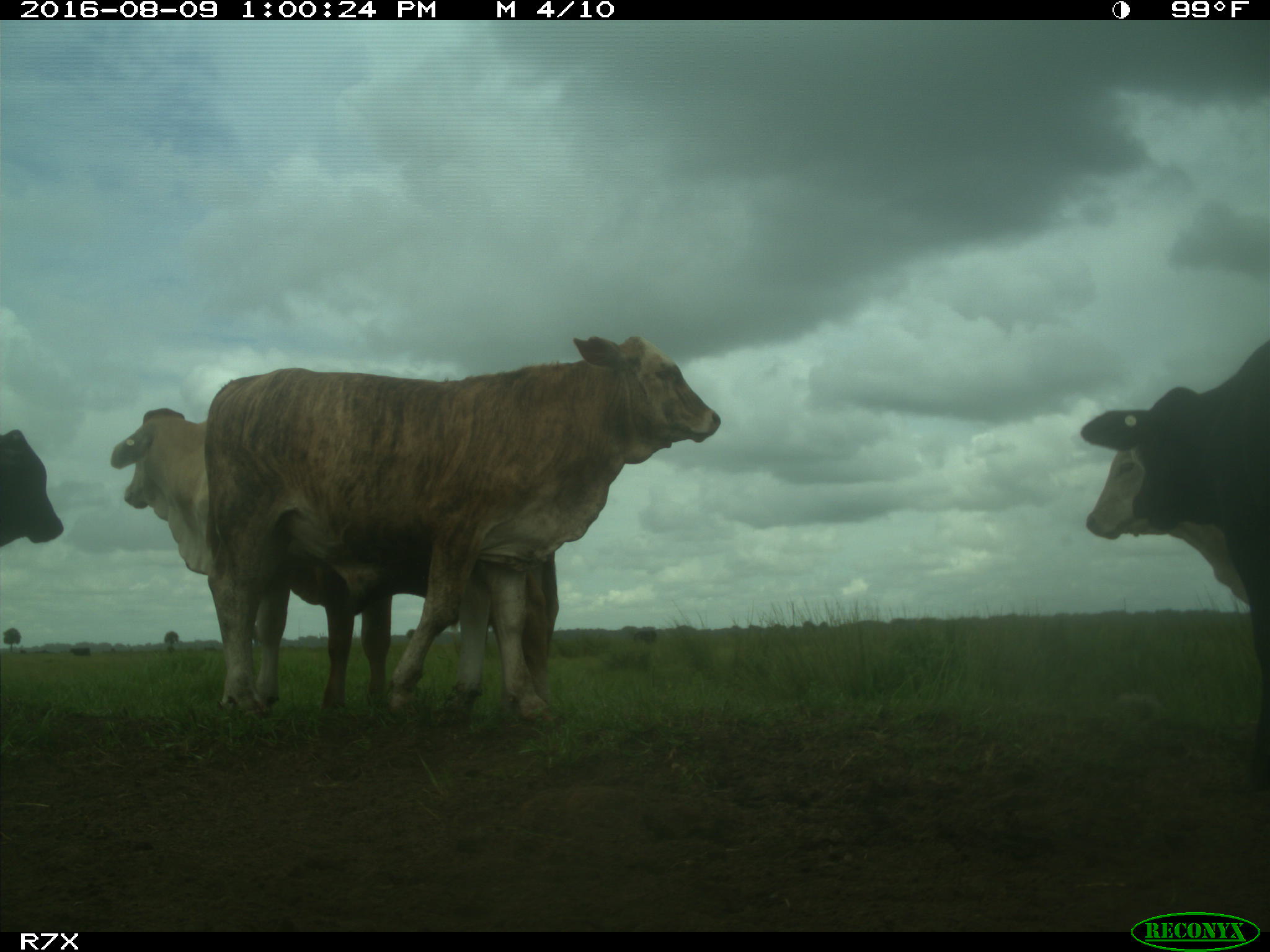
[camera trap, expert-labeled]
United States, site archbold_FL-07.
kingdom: Animalia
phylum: Chordata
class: Mammalia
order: Artiodactyla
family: Bovidae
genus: Bos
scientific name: Bos taurus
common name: domestic cow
Bos taurus (domestic cow).